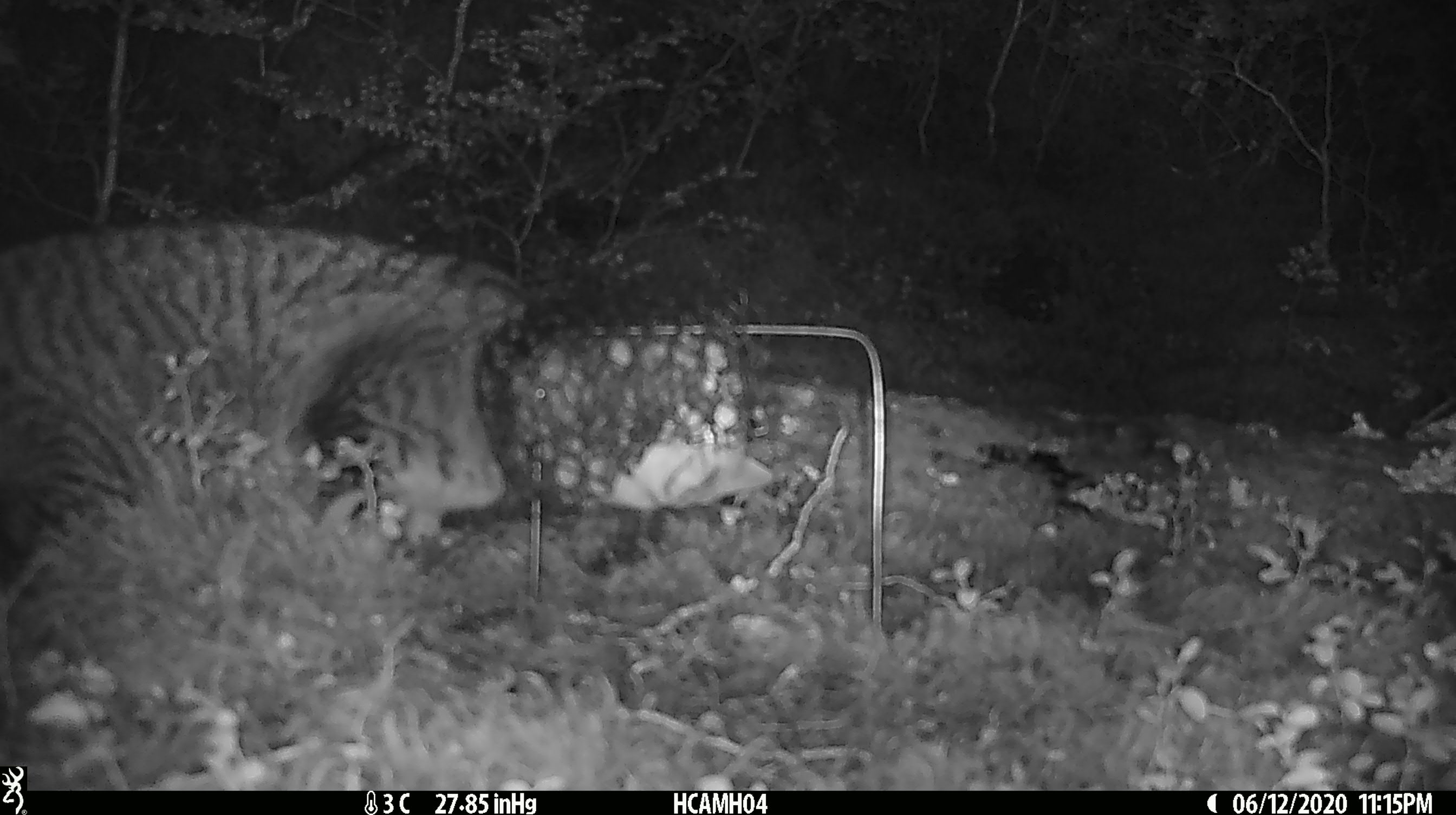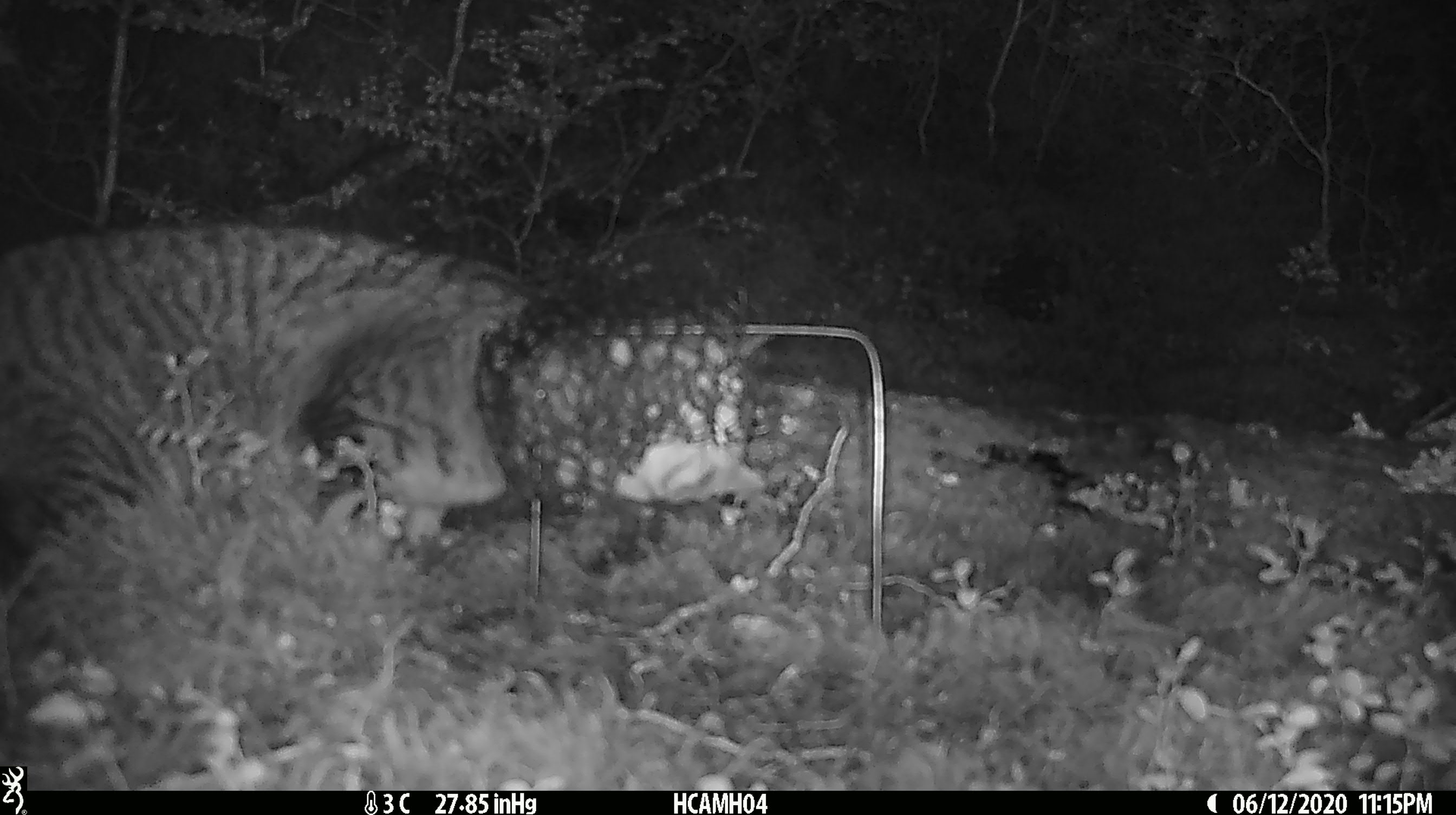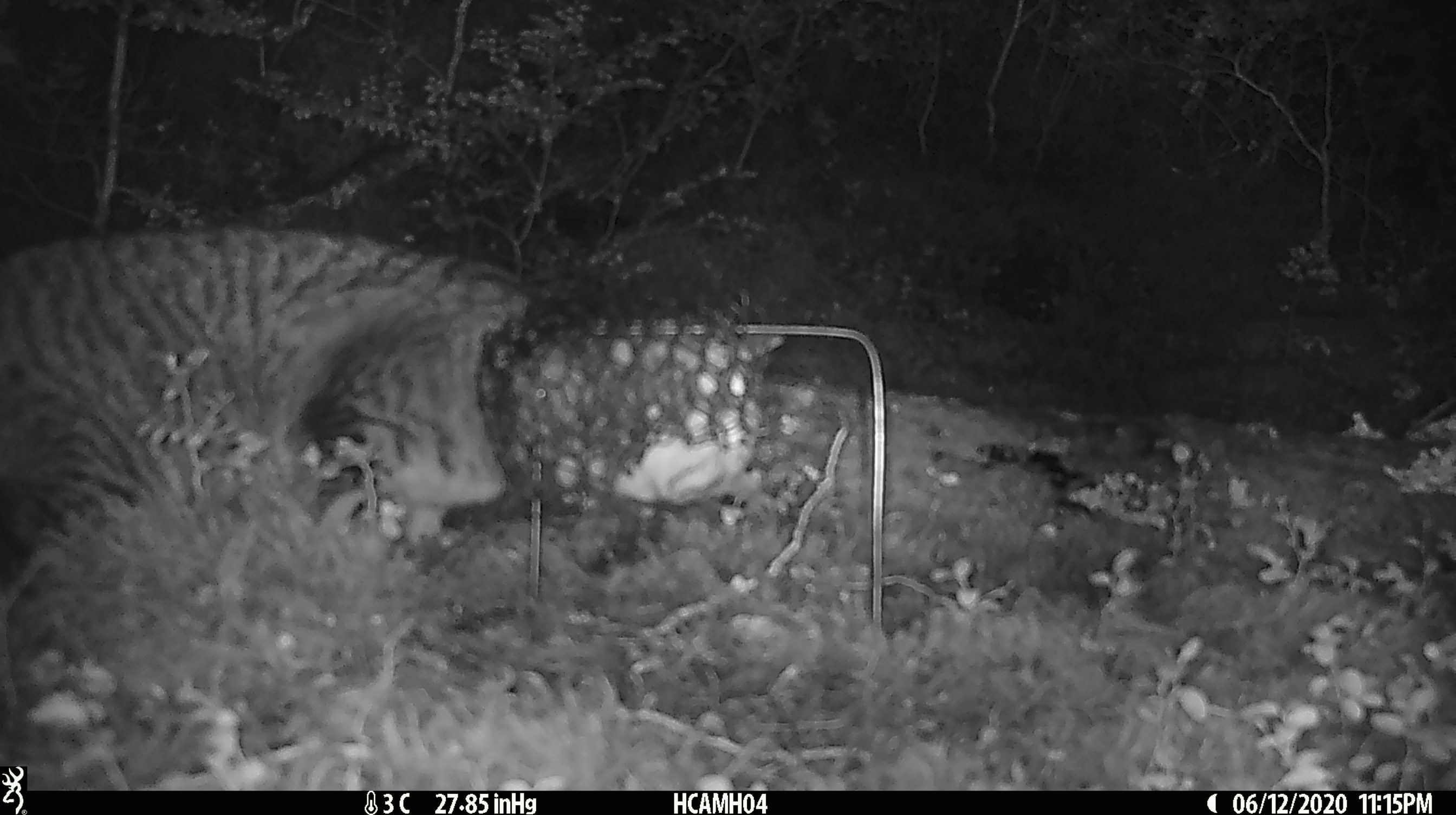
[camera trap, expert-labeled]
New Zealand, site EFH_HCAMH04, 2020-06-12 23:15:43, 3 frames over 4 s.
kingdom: Animalia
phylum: Chordata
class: Mammalia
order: Carnivora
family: Felidae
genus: Felis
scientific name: Felis catus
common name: domestic cat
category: cat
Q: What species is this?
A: Cat (domestic cat) (Felis catus).